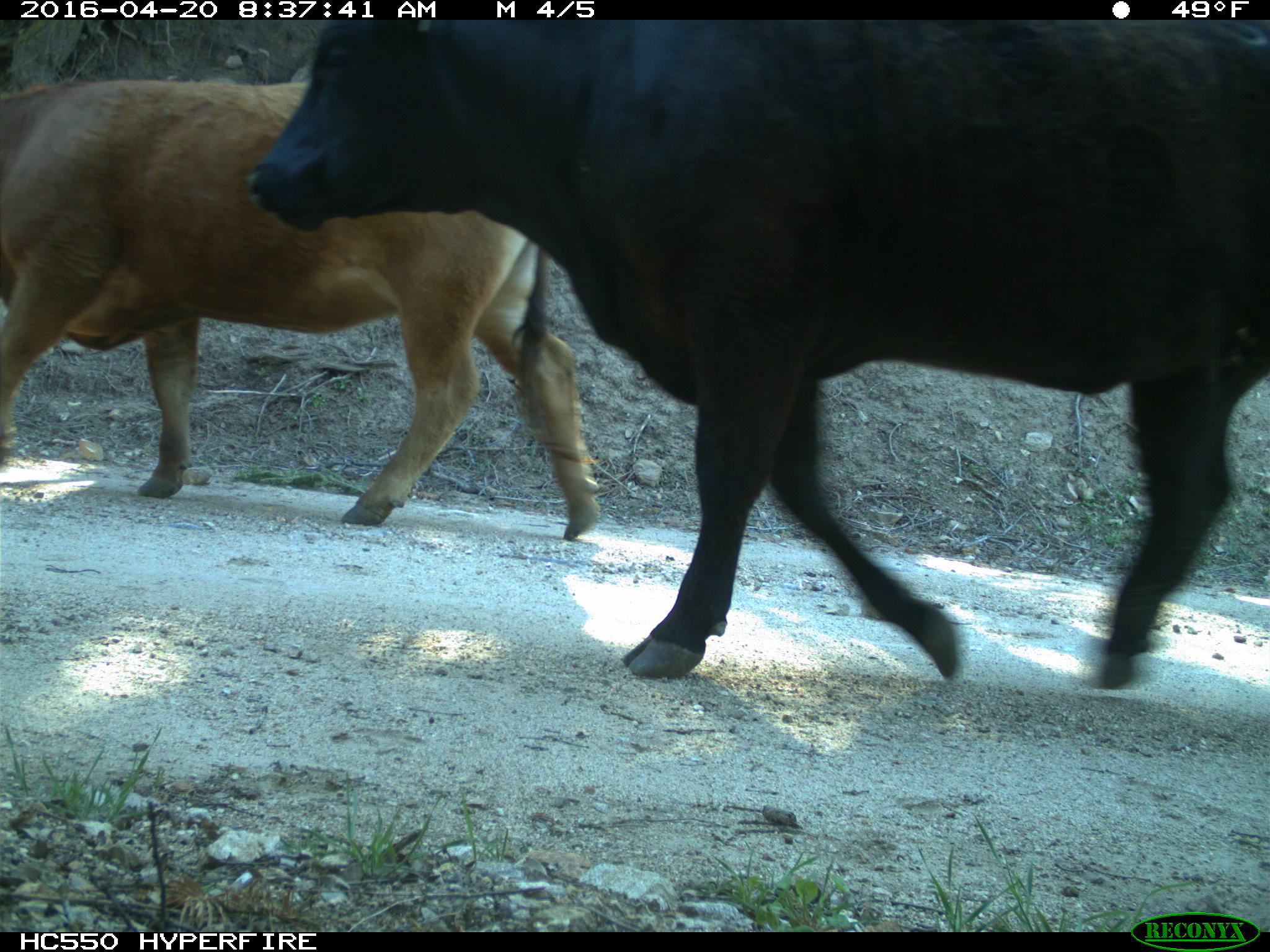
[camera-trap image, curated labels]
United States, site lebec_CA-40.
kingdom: Animalia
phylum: Chordata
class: Mammalia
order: Artiodactyla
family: Bovidae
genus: Bos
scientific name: Bos taurus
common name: domestic cow